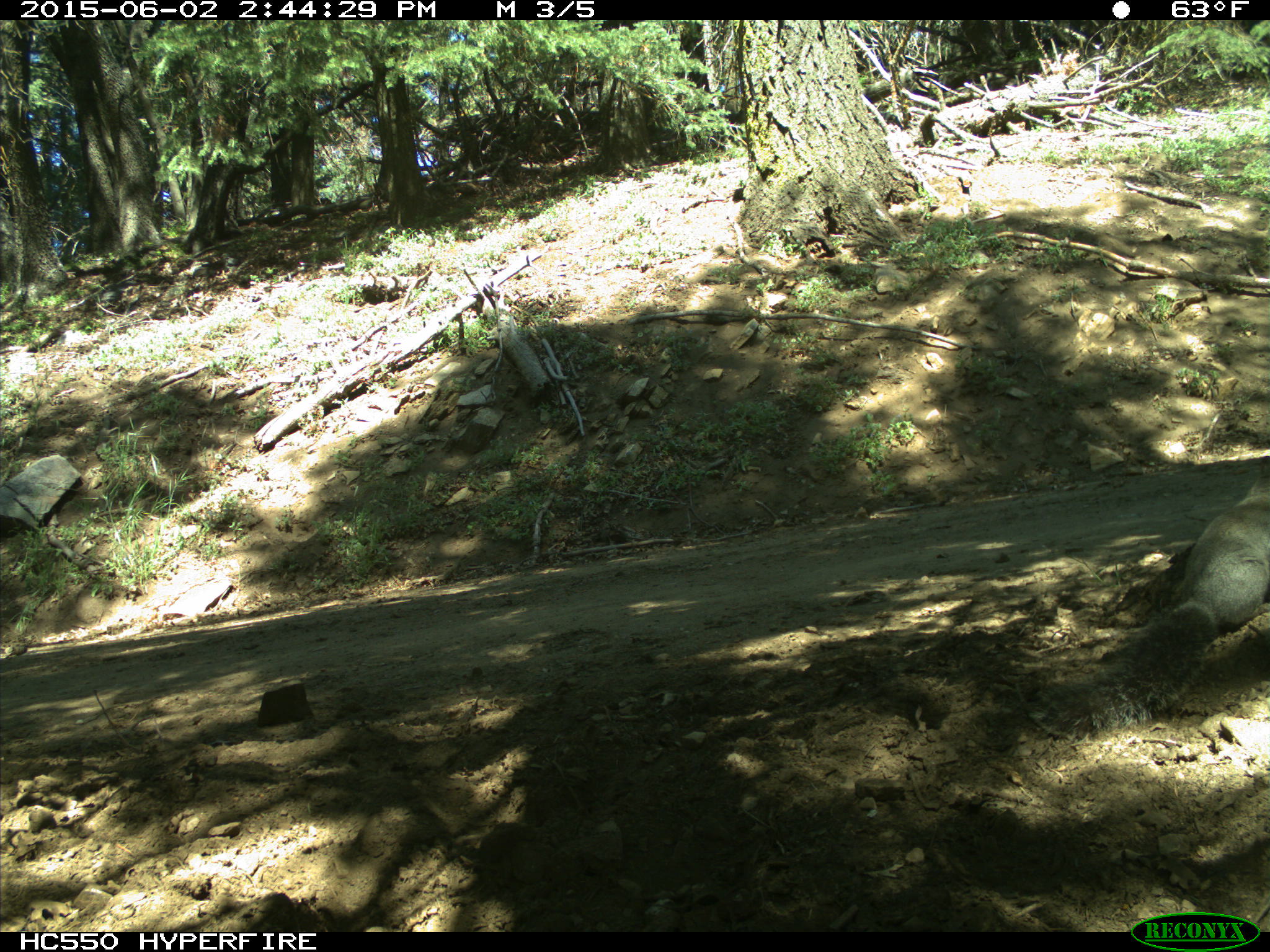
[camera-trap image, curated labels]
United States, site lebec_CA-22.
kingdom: Animalia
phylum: Chordata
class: Mammalia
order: Rodentia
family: Sciuridae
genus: Sciurus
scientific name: Sciurus carolinensis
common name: eastern gray squirrel